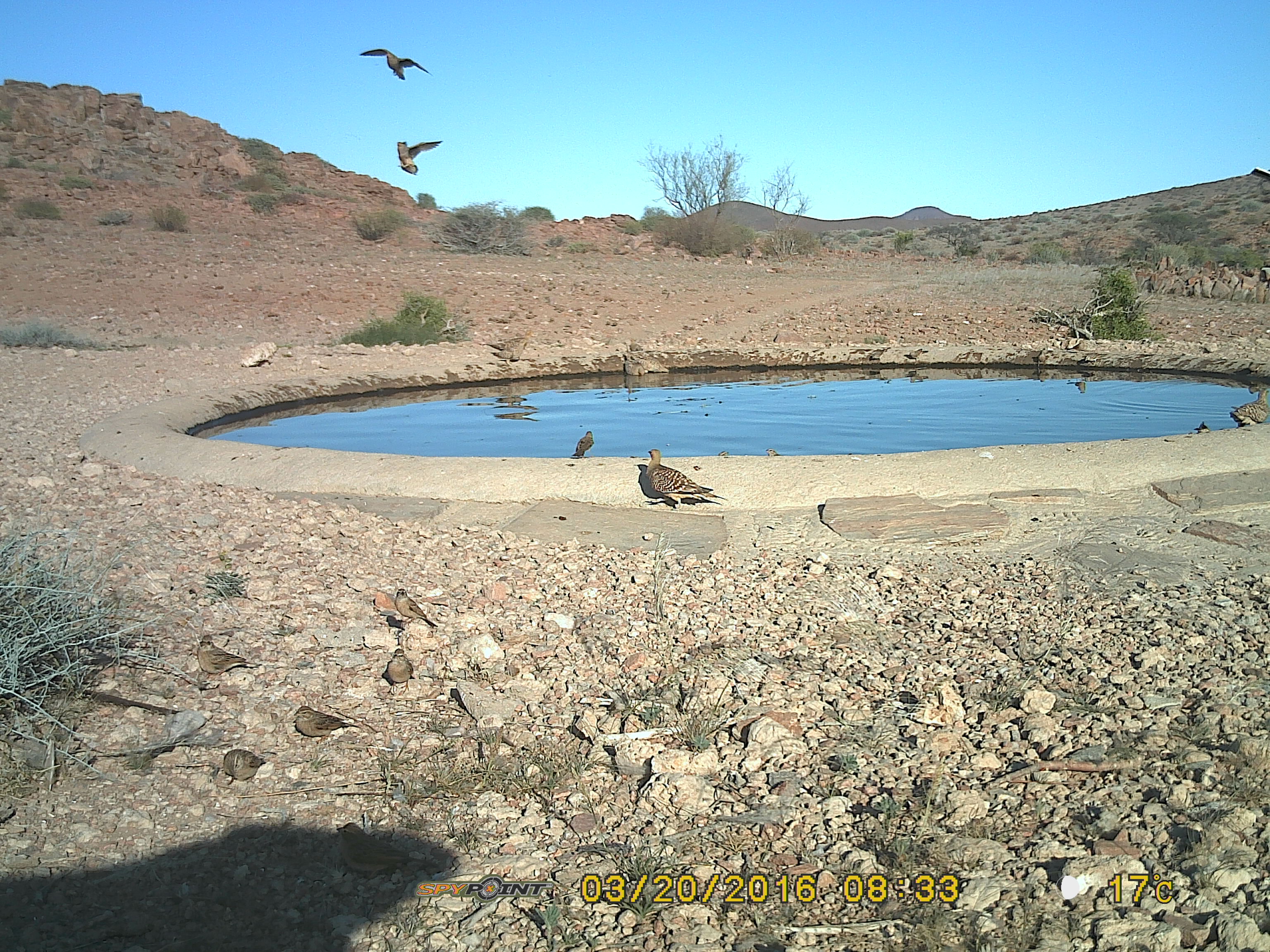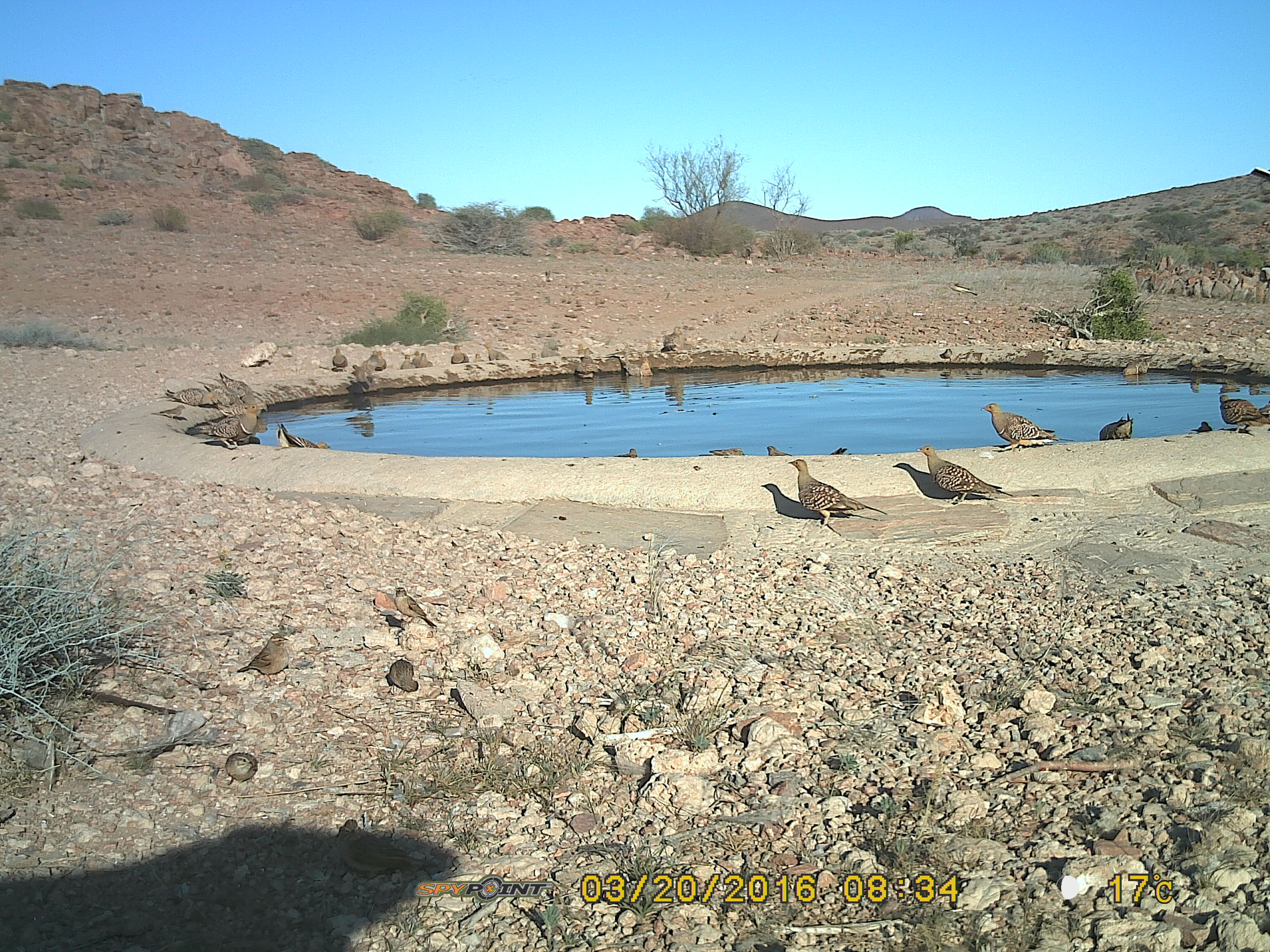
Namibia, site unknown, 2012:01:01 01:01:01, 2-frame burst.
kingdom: Animalia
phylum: Chordata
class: Aves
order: Pterocliformes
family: Pteroclidae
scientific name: Pteroclidae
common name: sandgrouse